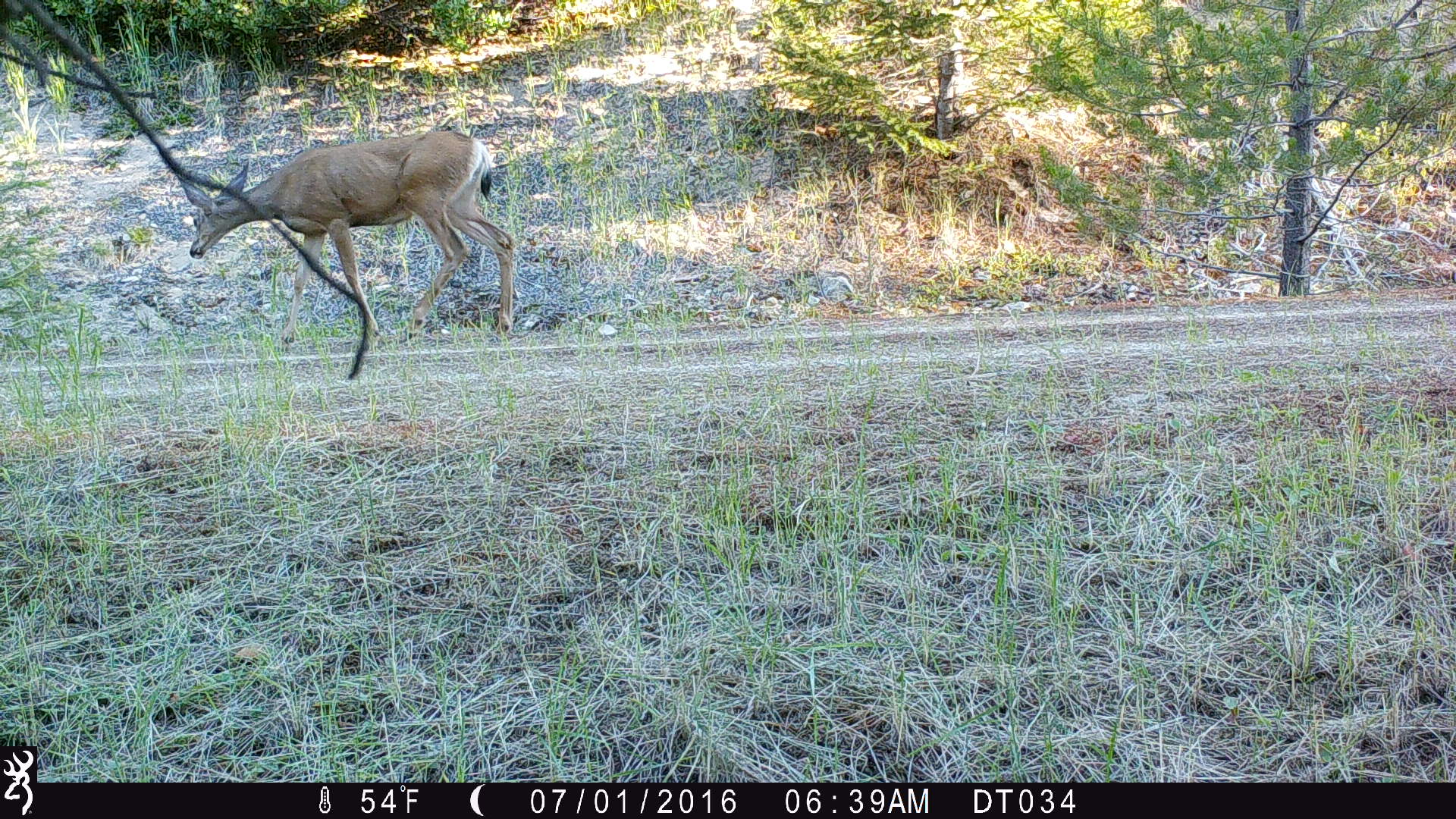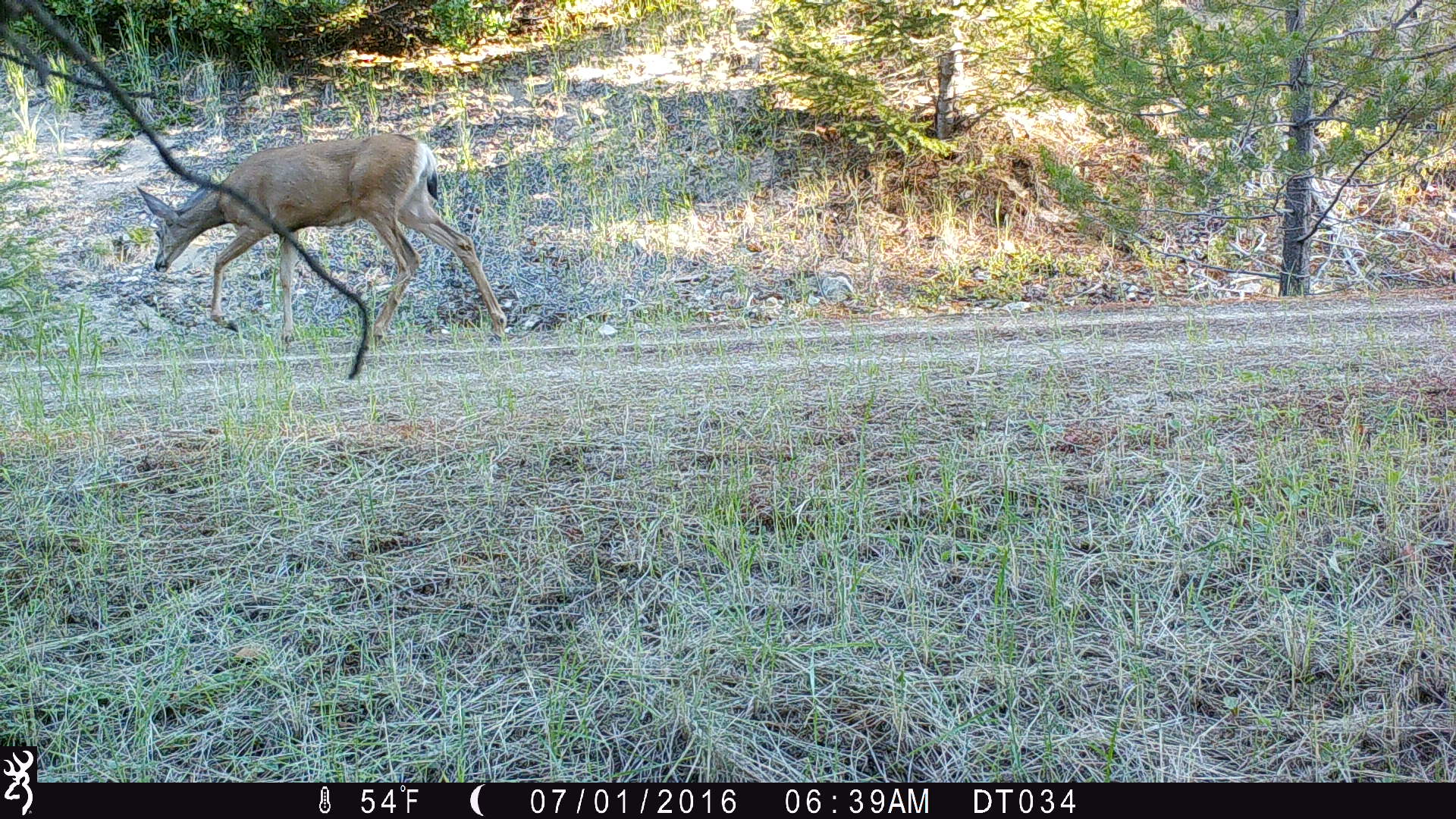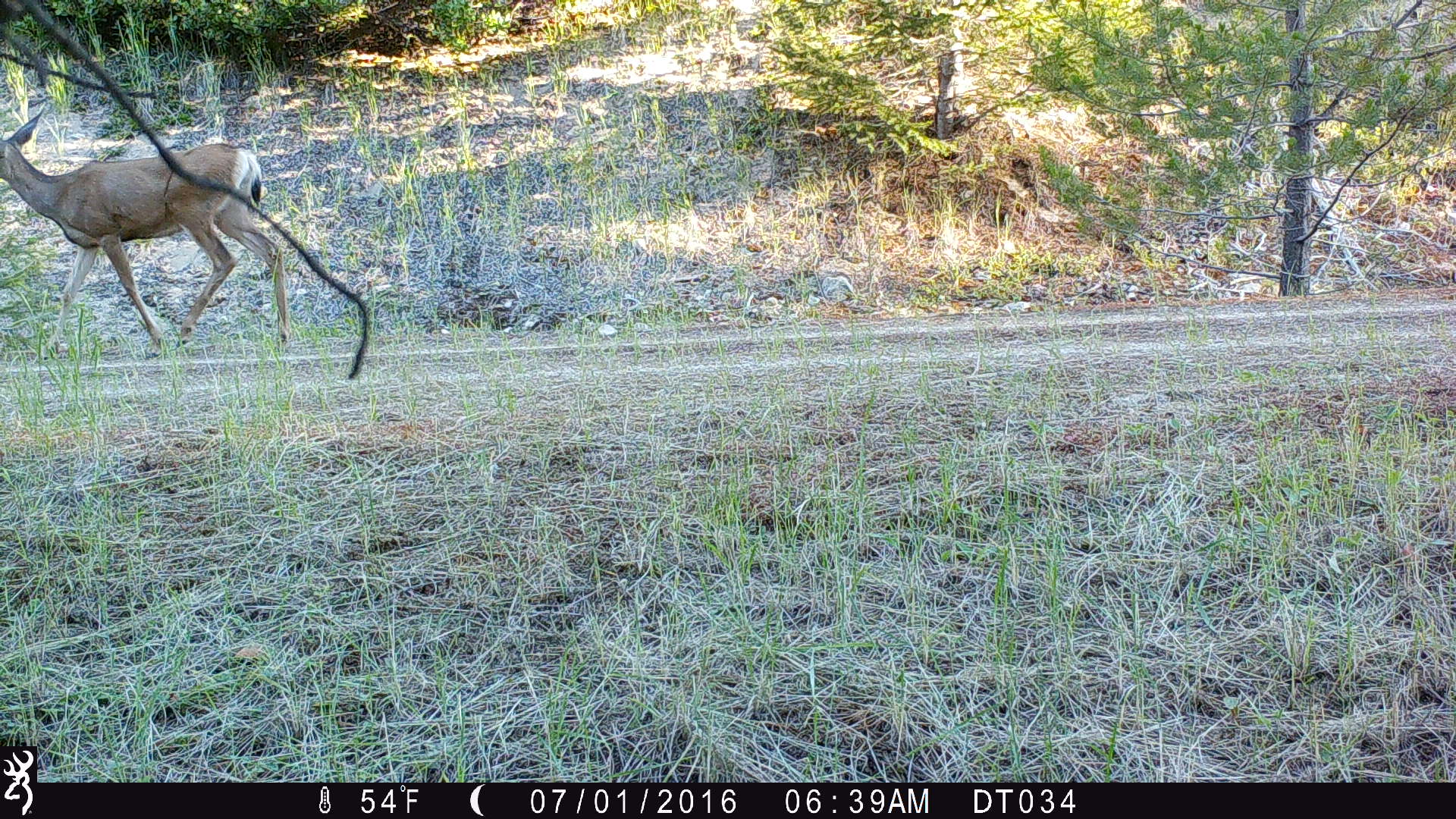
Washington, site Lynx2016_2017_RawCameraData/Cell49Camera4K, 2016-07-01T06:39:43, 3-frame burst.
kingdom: Animalia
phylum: Chordata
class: Mammalia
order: Artiodactyla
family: Cervidae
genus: Odocoileus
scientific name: Odocoileus hemionus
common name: mule deer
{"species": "Odocoileus hemionus (mule deer)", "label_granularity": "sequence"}